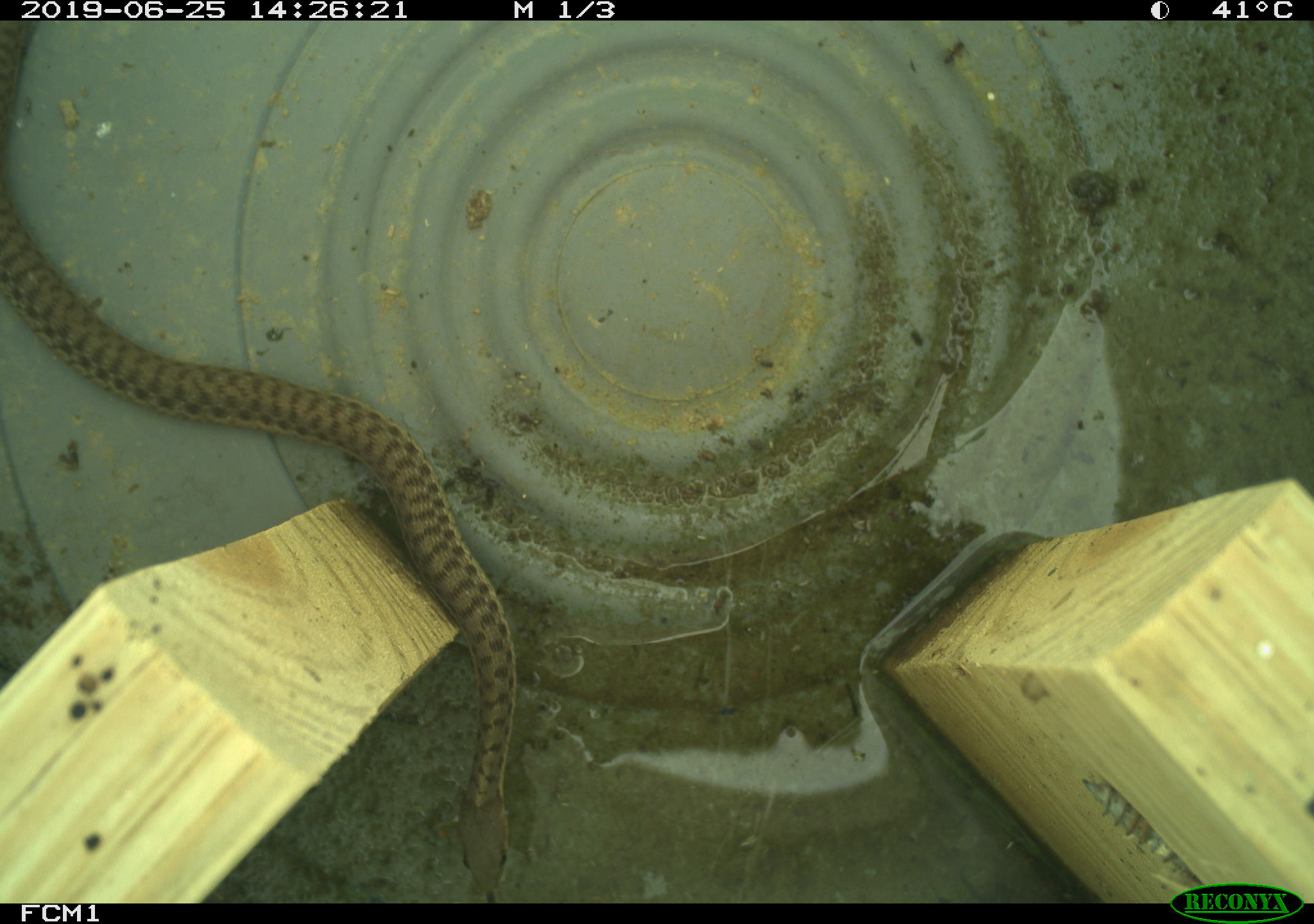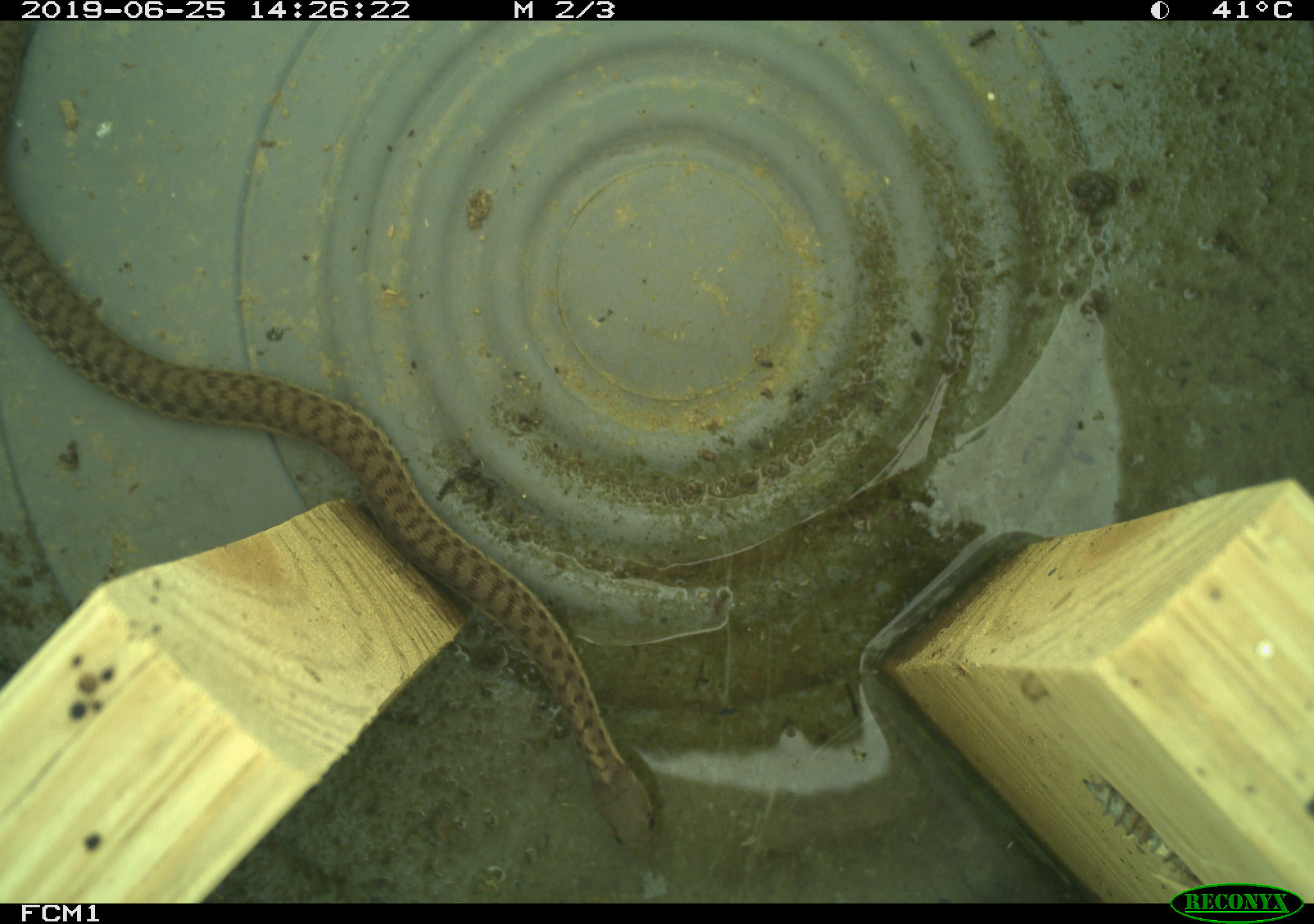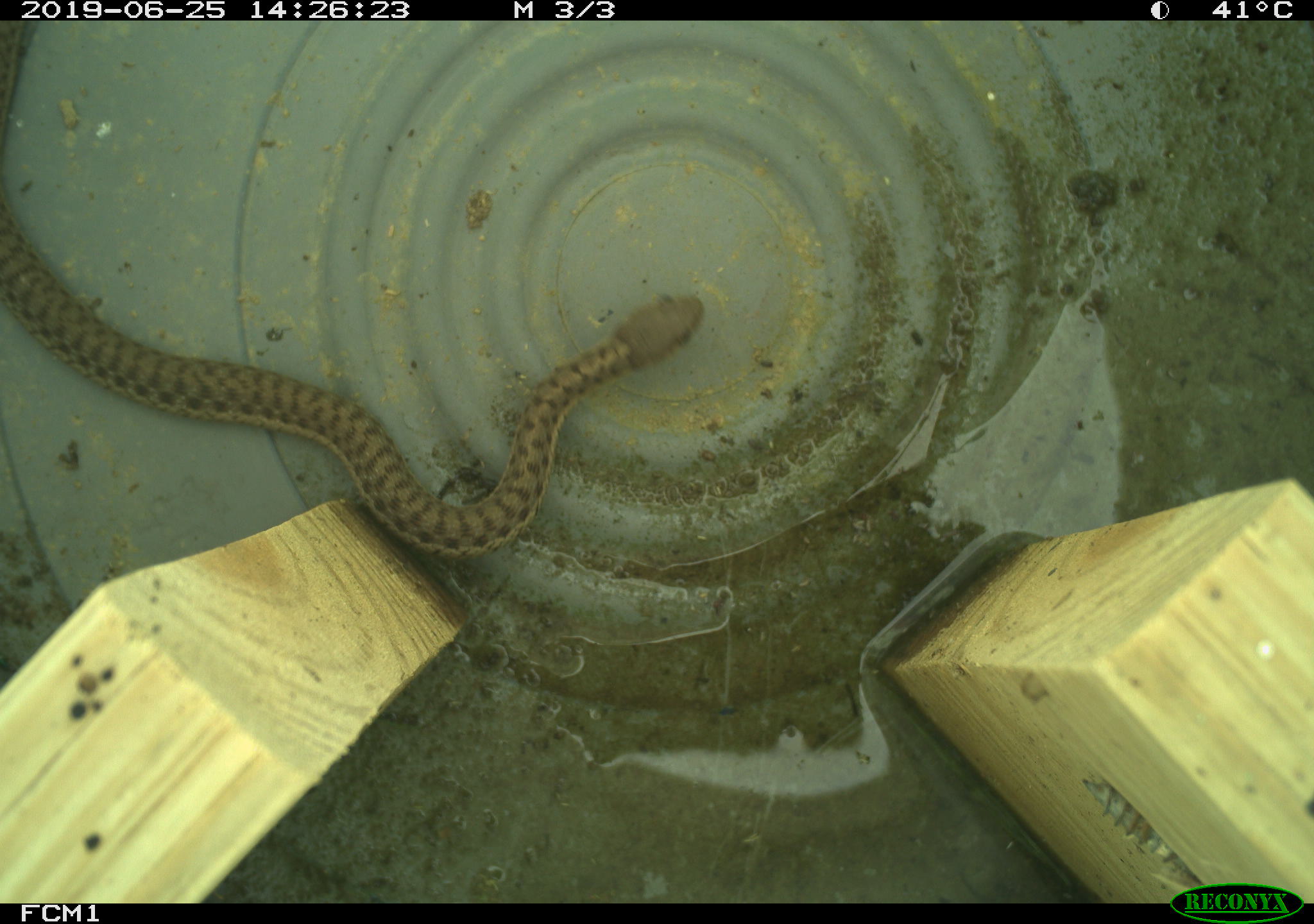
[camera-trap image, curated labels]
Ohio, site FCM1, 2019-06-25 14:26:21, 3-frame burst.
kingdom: Animalia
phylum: Chordata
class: Reptilia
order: Squamata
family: Colubridae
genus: Thamnophis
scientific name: Thamnophis sirtalis sirtalis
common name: eastern gartersnake